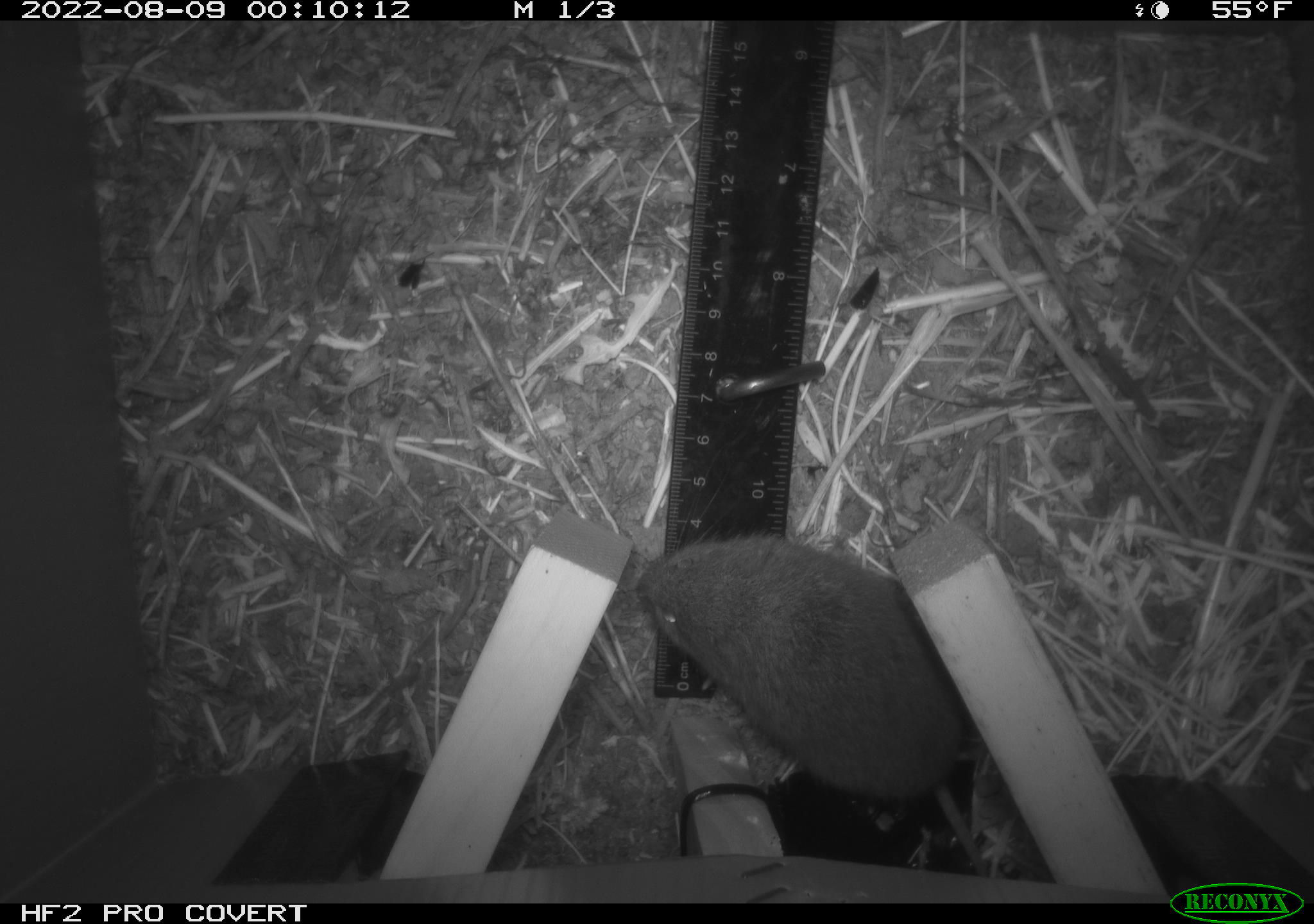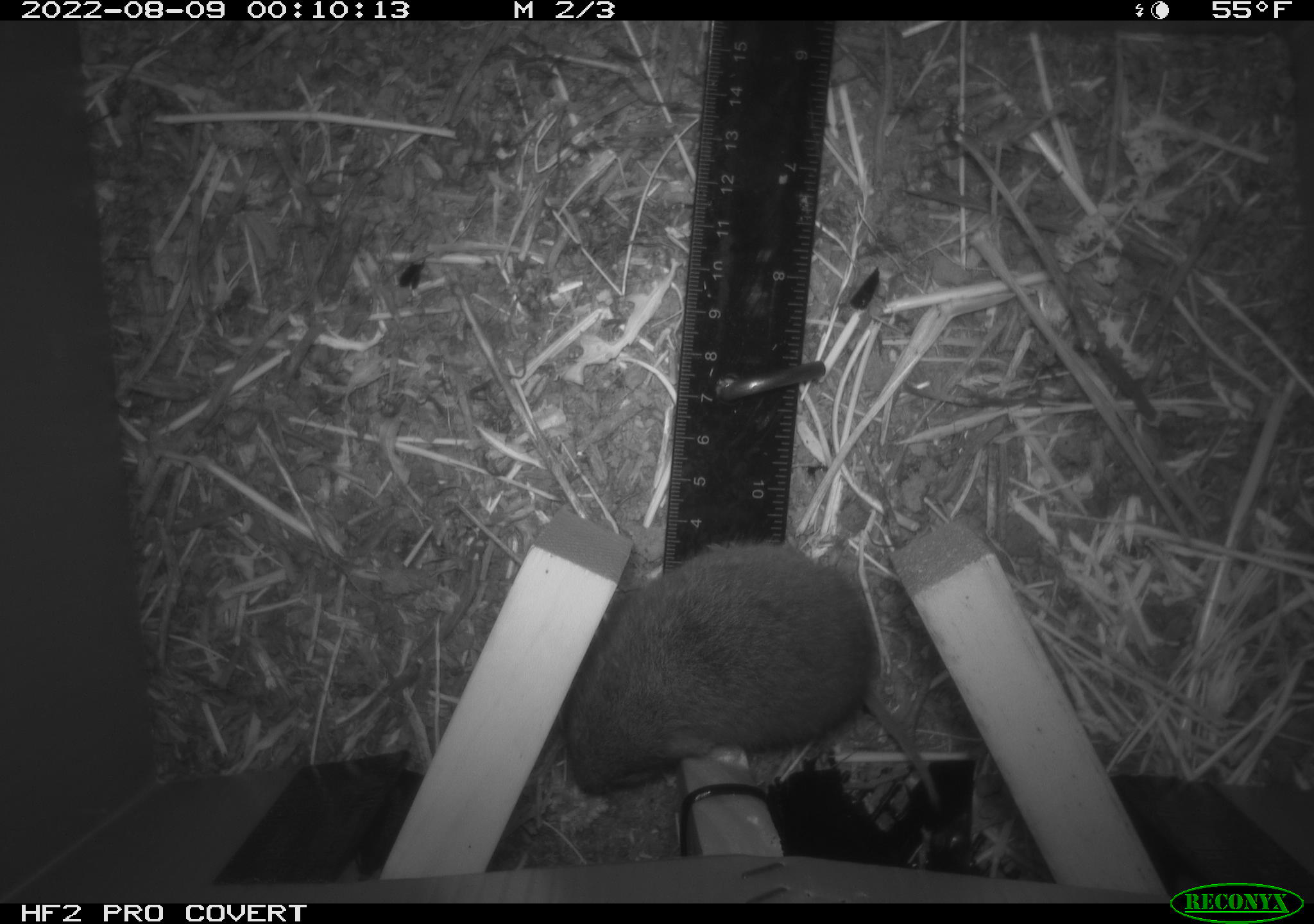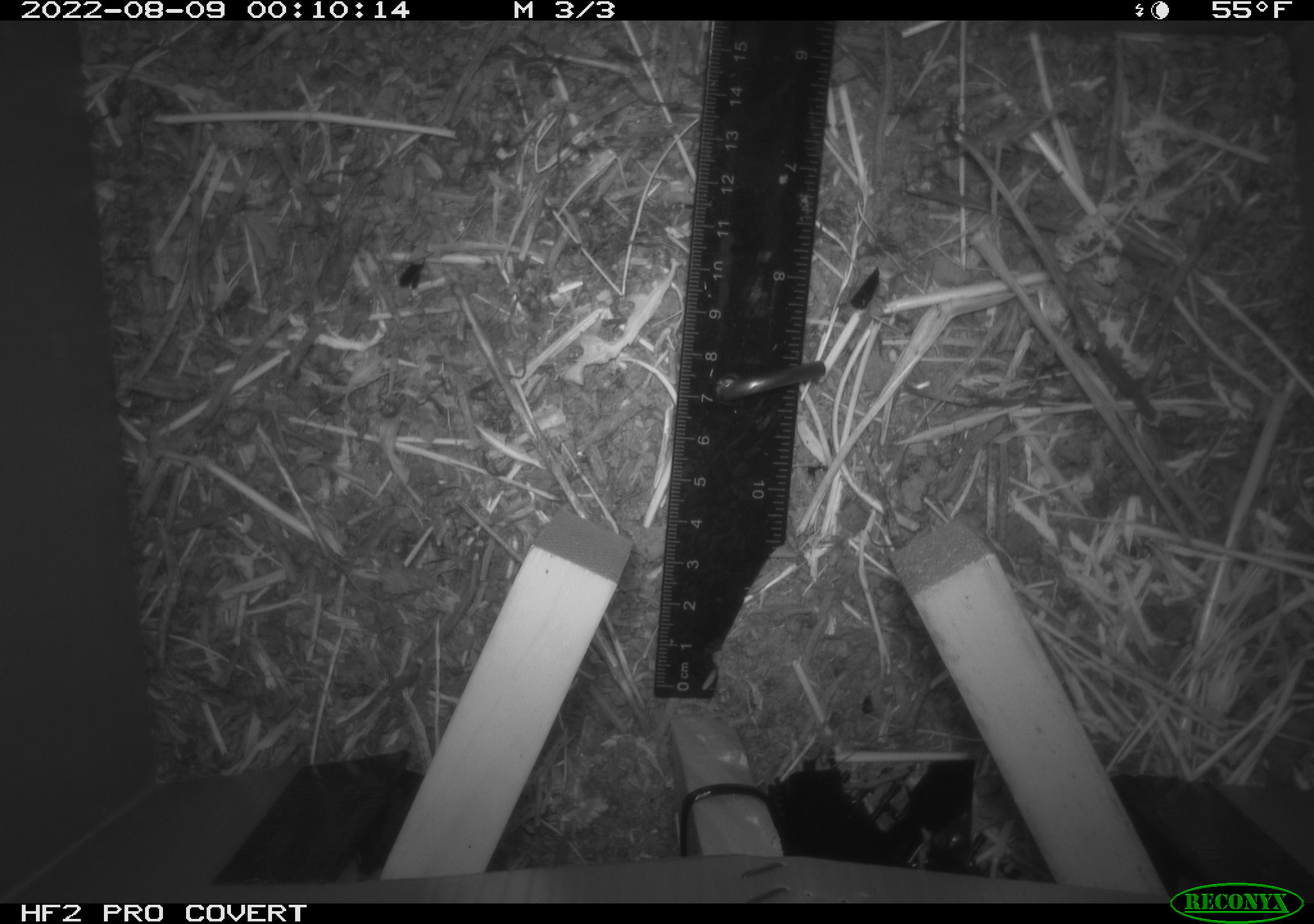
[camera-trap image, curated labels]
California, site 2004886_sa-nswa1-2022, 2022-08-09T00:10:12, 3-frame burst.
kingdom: Animalia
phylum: Chordata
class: Mammalia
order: Rodentia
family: Cricetidae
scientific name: Cricetidae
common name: hamsters, voles, lemmings, and allies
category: cricetidae family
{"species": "cricetidae family (hamsters, voles, lemmings, and allies) (Cricetidae)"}